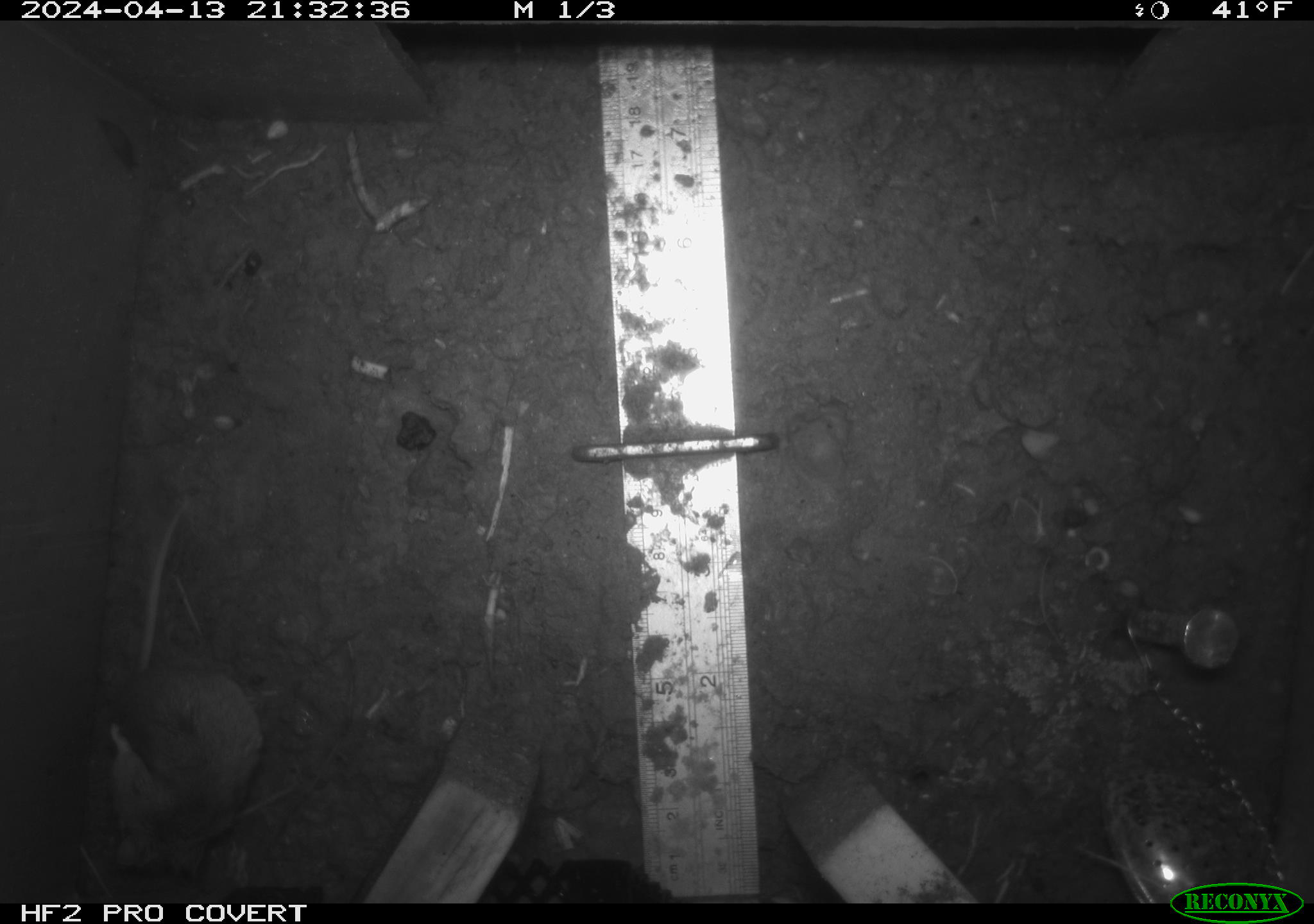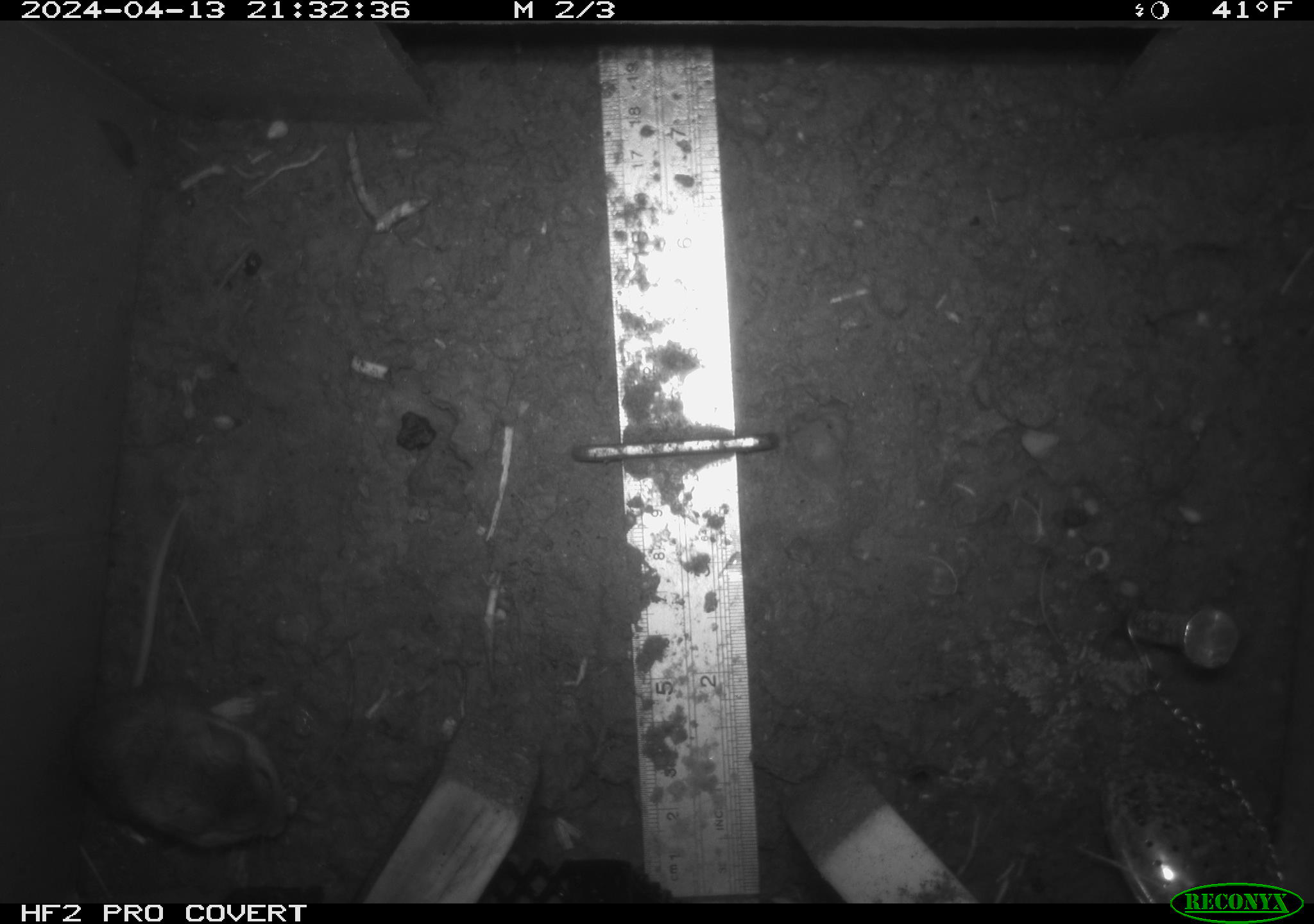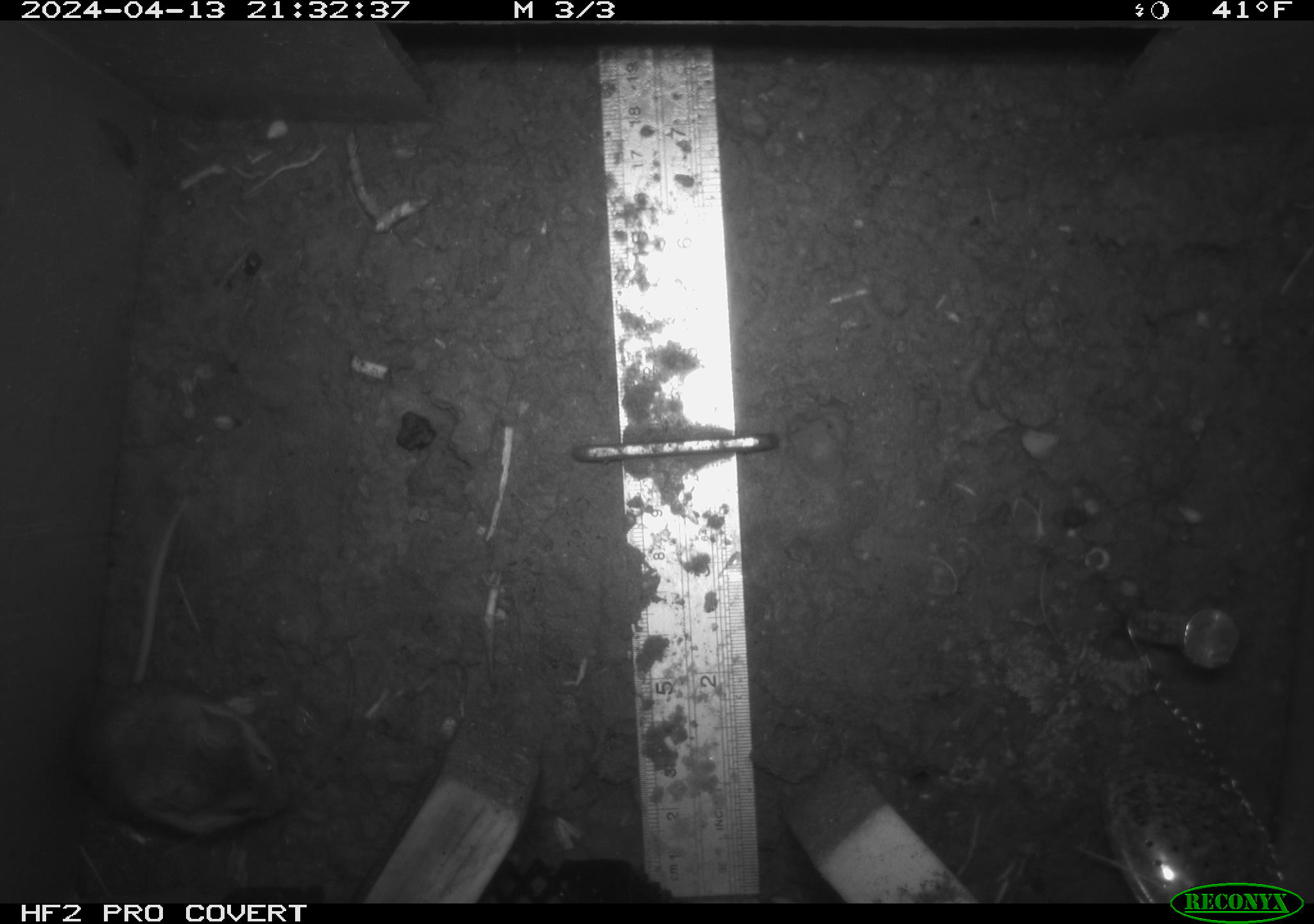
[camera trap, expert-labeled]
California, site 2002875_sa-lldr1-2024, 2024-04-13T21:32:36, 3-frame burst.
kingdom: Animalia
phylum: Chordata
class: Mammalia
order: Rodentia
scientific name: Rodentia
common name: rodent